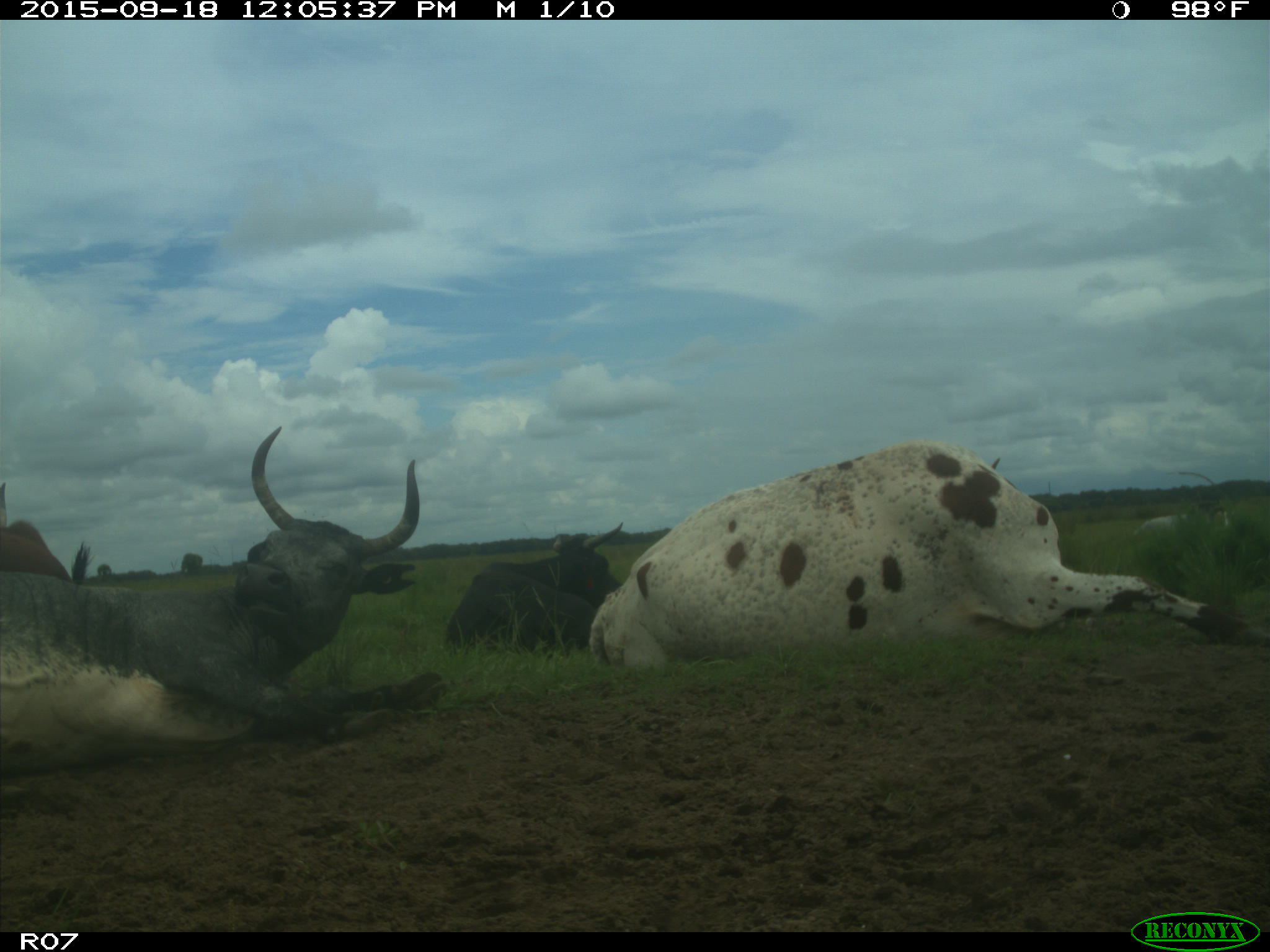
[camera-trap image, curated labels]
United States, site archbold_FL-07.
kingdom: Animalia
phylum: Chordata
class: Mammalia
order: Artiodactyla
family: Bovidae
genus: Bos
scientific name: Bos taurus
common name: domestic cow